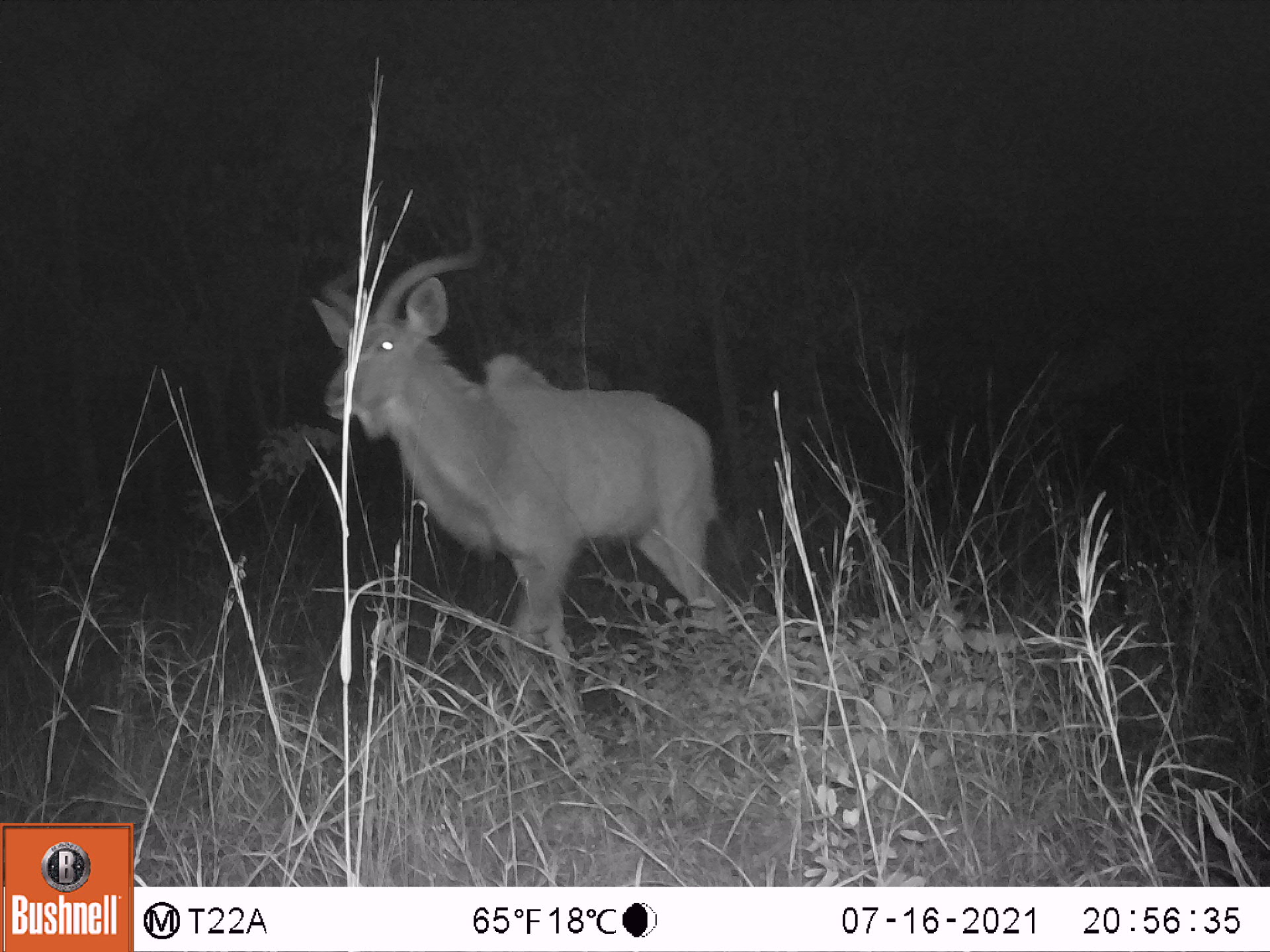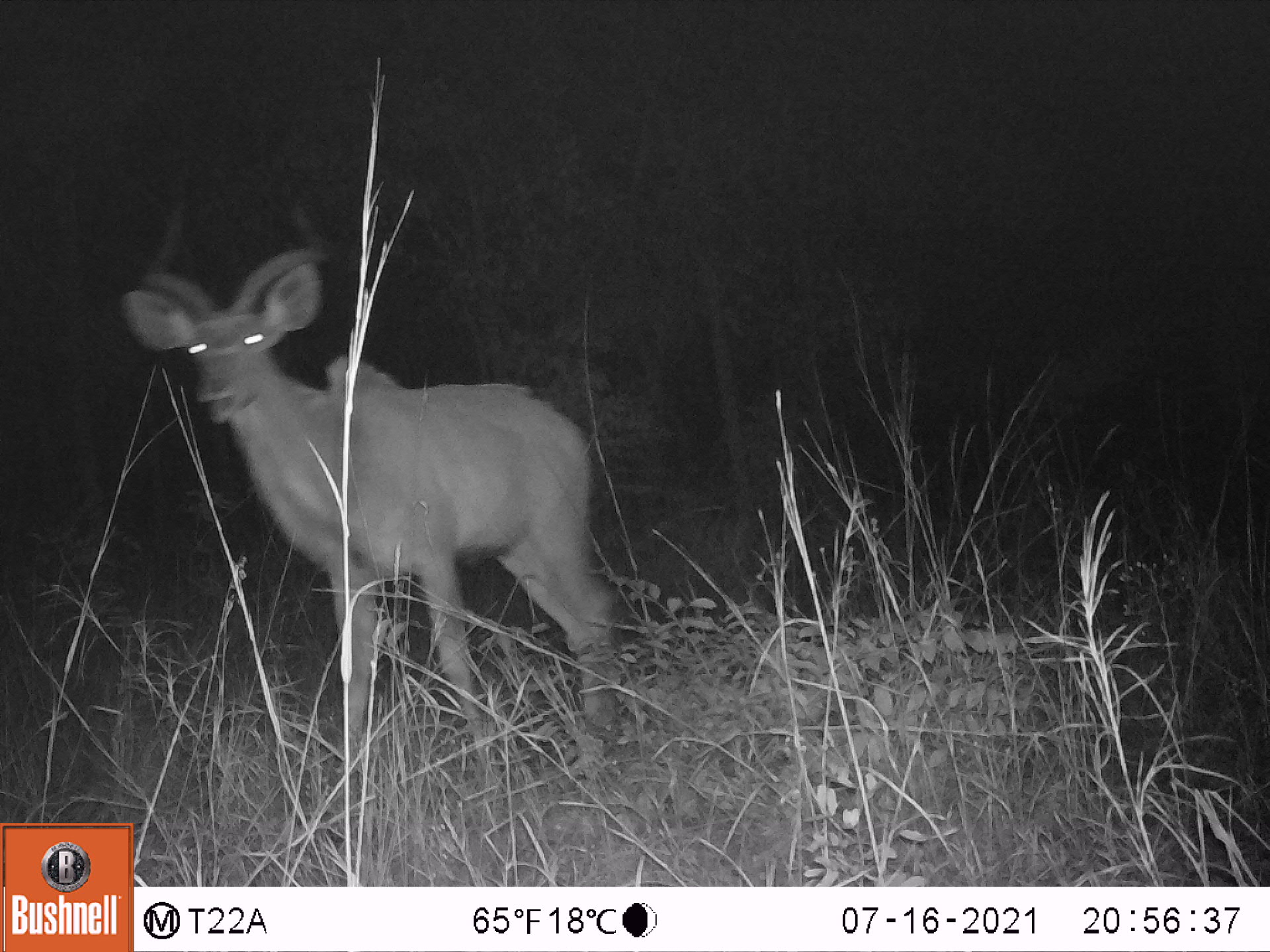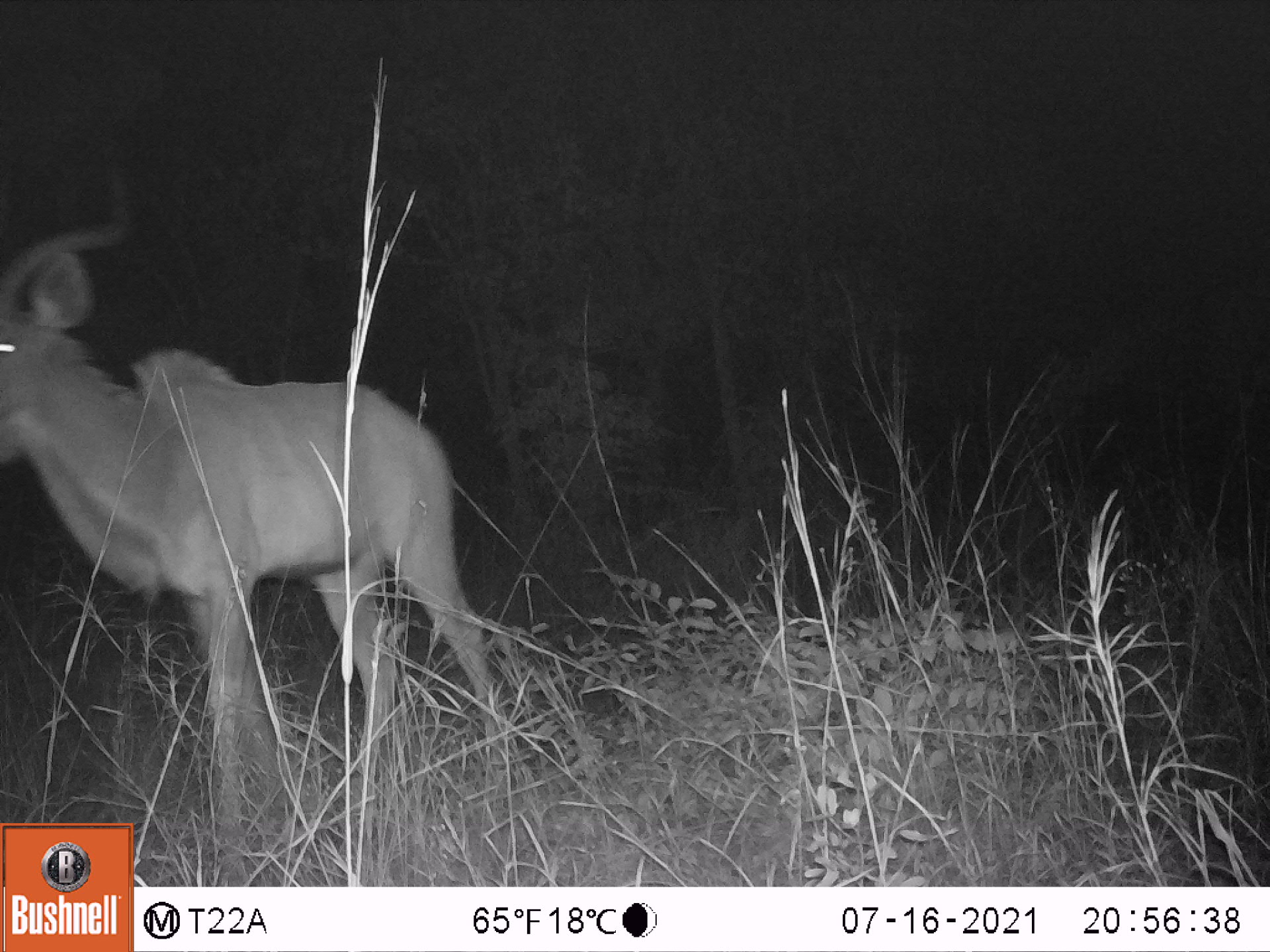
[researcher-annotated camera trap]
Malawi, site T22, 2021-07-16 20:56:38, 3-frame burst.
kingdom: Animalia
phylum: Chordata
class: Mammalia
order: Artiodactyla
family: Bovidae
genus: Tragelaphus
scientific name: Tragelaphus strepsiceros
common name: greater kudu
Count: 1.